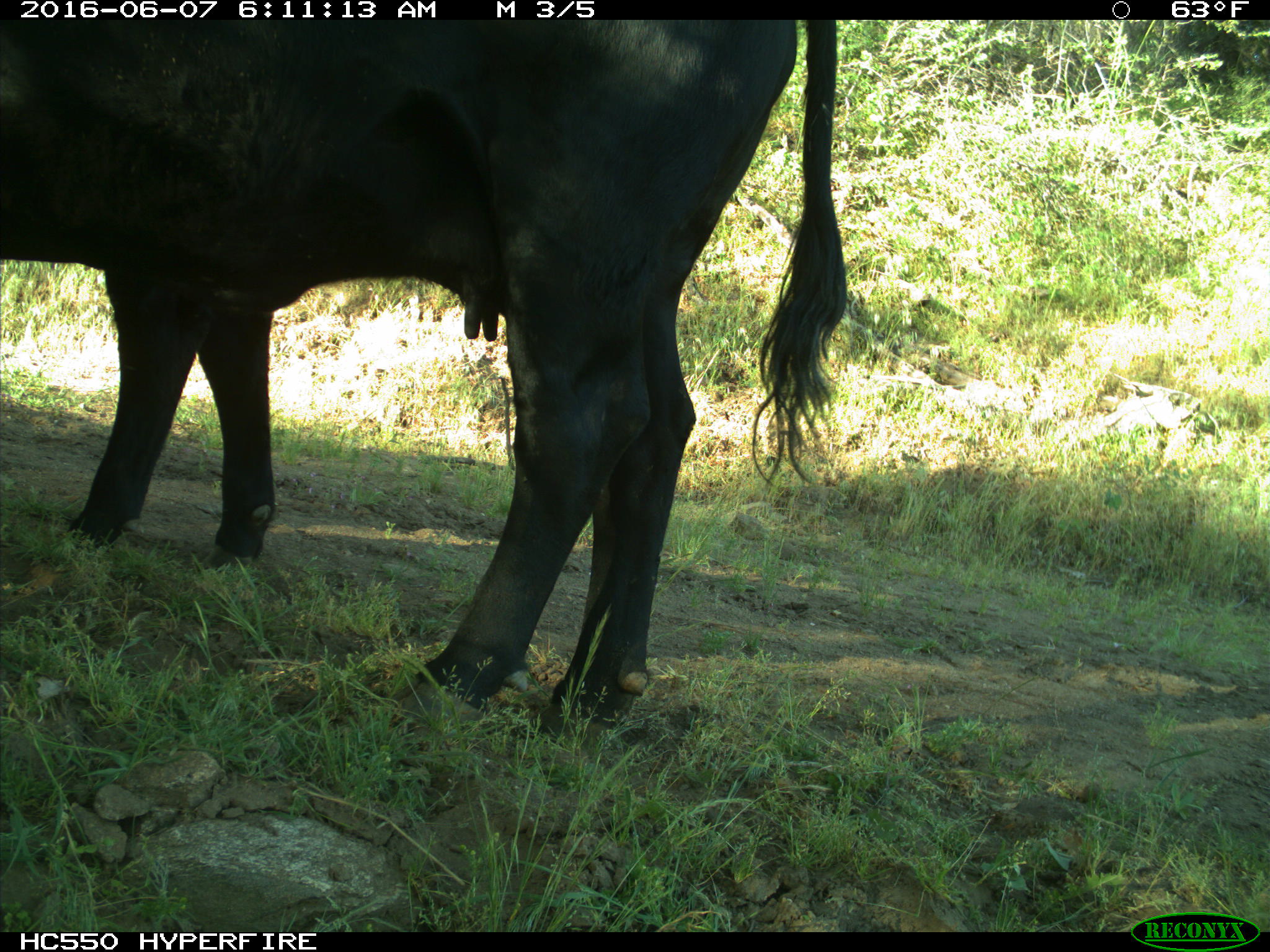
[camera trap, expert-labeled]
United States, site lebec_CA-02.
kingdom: Animalia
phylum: Chordata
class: Mammalia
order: Artiodactyla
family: Bovidae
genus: Bos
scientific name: Bos taurus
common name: domestic cow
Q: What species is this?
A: Bos taurus (domestic cow).